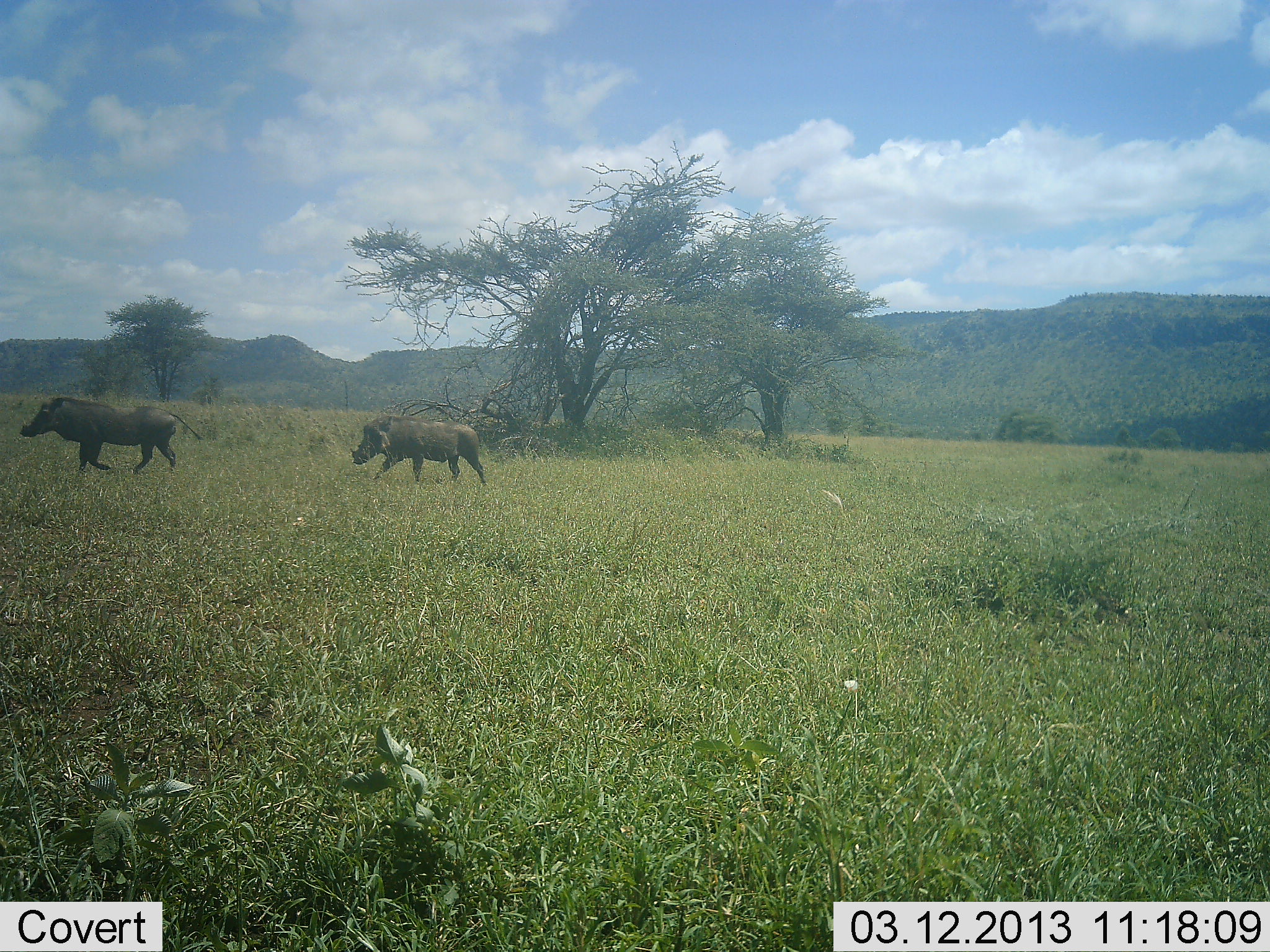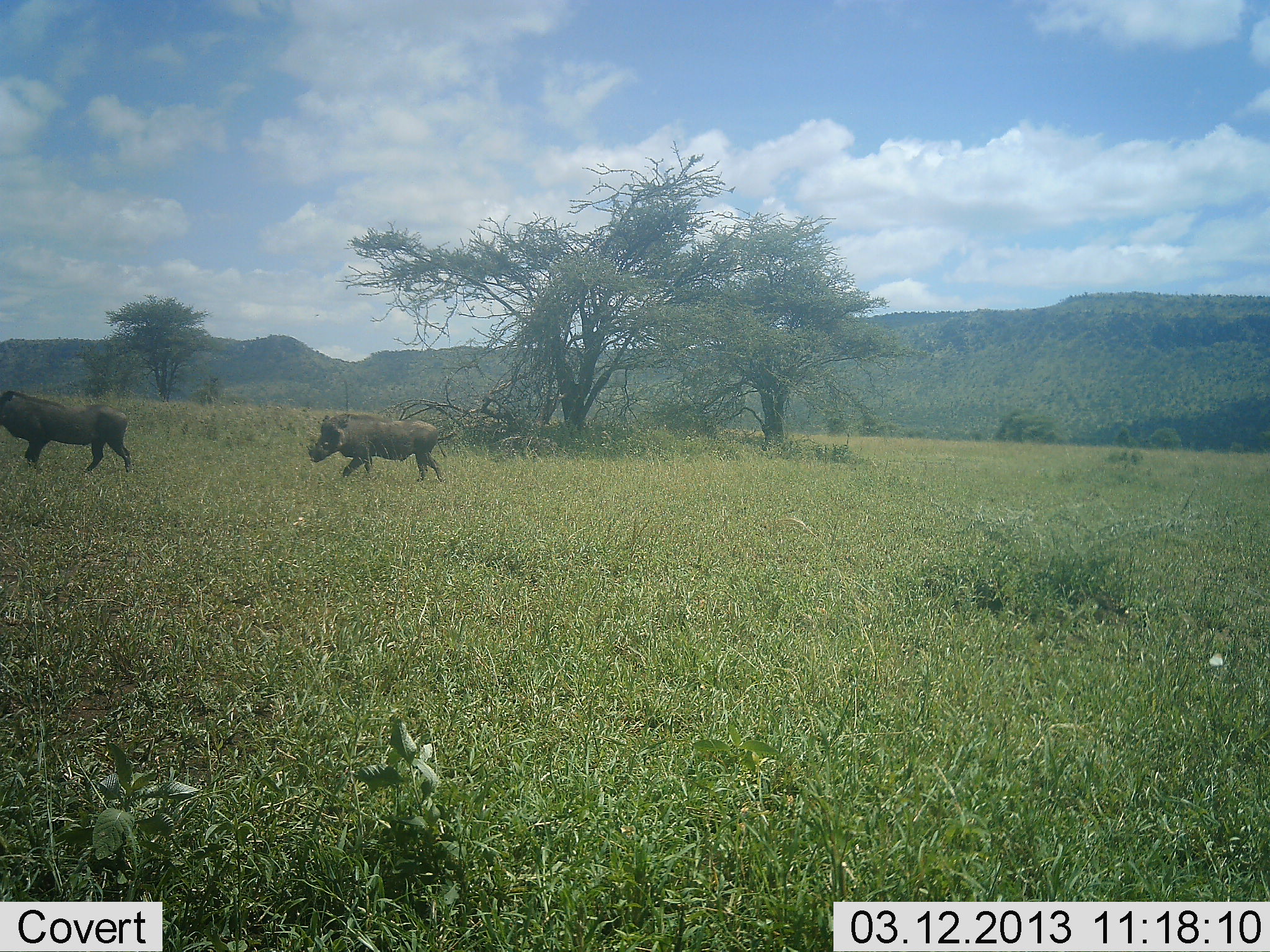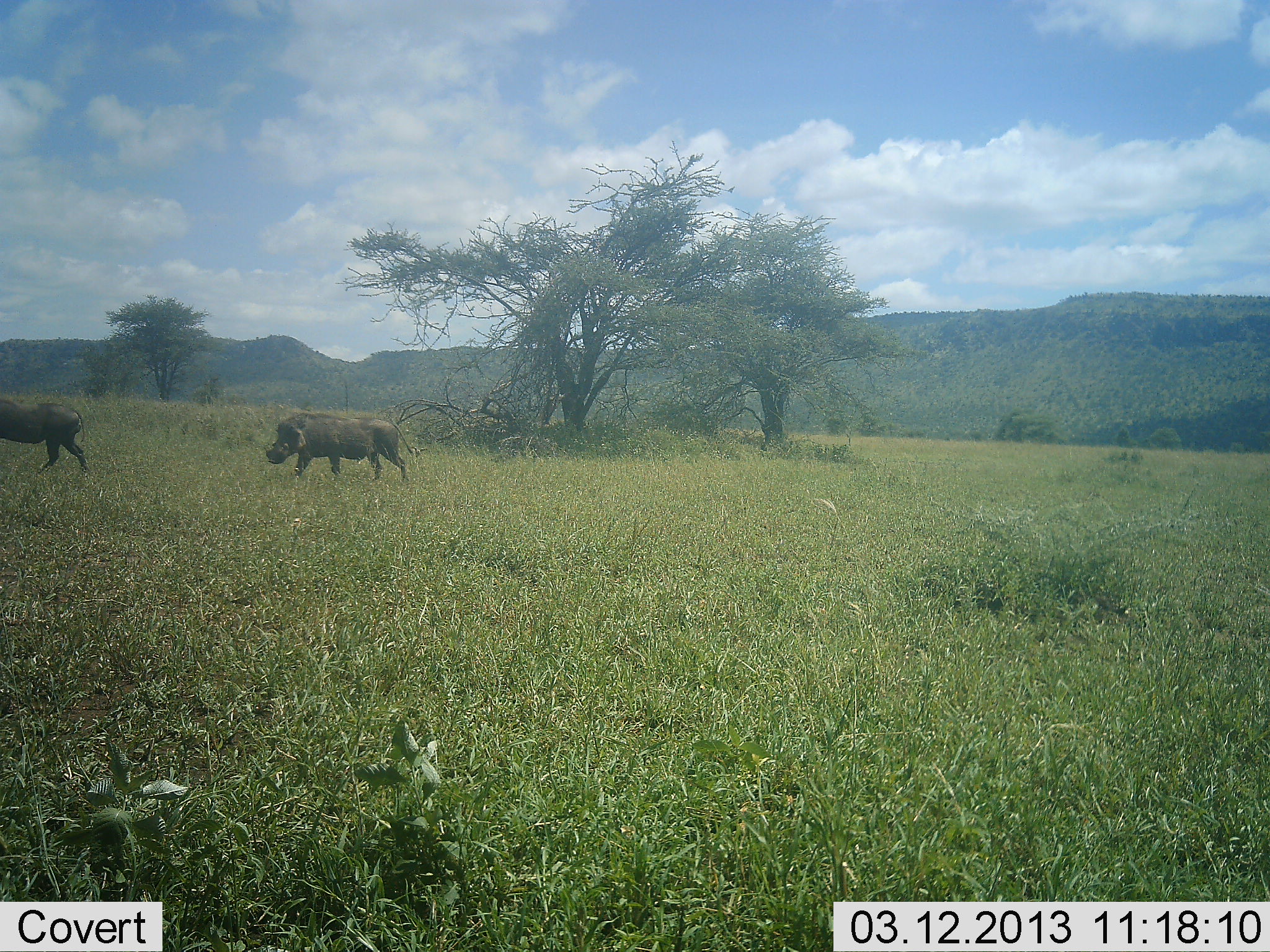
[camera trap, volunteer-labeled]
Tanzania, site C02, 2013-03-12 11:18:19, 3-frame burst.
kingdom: Animalia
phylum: Chordata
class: Mammalia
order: Artiodactyla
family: Suidae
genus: Phacochoerus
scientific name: Phacochoerus africanus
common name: warthog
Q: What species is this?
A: Warthog (Phacochoerus africanus).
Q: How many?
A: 2.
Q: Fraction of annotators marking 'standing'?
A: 0%.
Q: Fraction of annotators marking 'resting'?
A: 0%.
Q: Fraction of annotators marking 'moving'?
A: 100%.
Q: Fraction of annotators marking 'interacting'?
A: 0%.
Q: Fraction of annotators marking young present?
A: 0%.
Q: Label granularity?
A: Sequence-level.